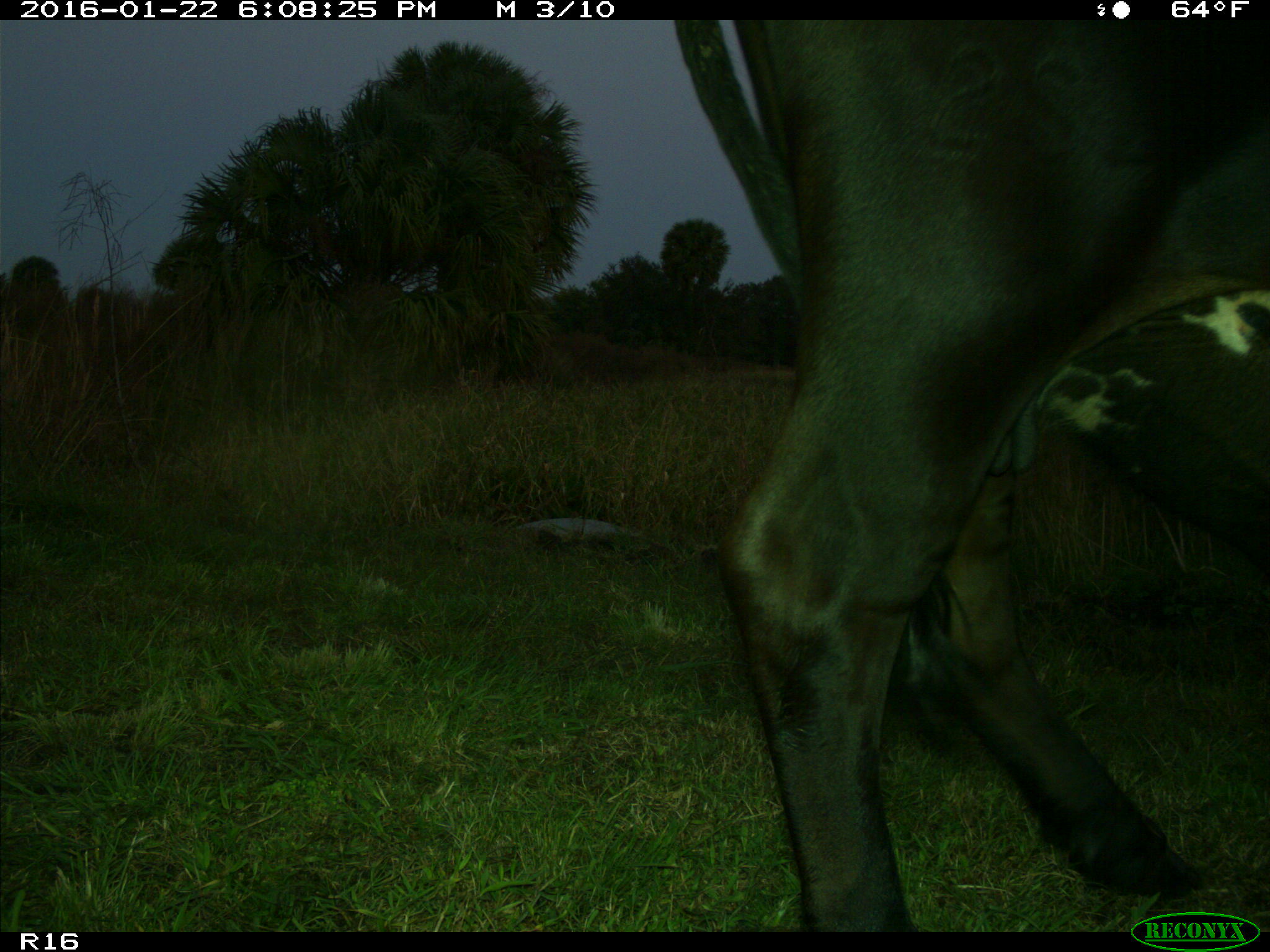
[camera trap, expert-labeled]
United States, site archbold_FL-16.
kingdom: Animalia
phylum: Chordata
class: Mammalia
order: Artiodactyla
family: Bovidae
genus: Bos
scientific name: Bos taurus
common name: domestic cow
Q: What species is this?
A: Bos taurus (domestic cow).